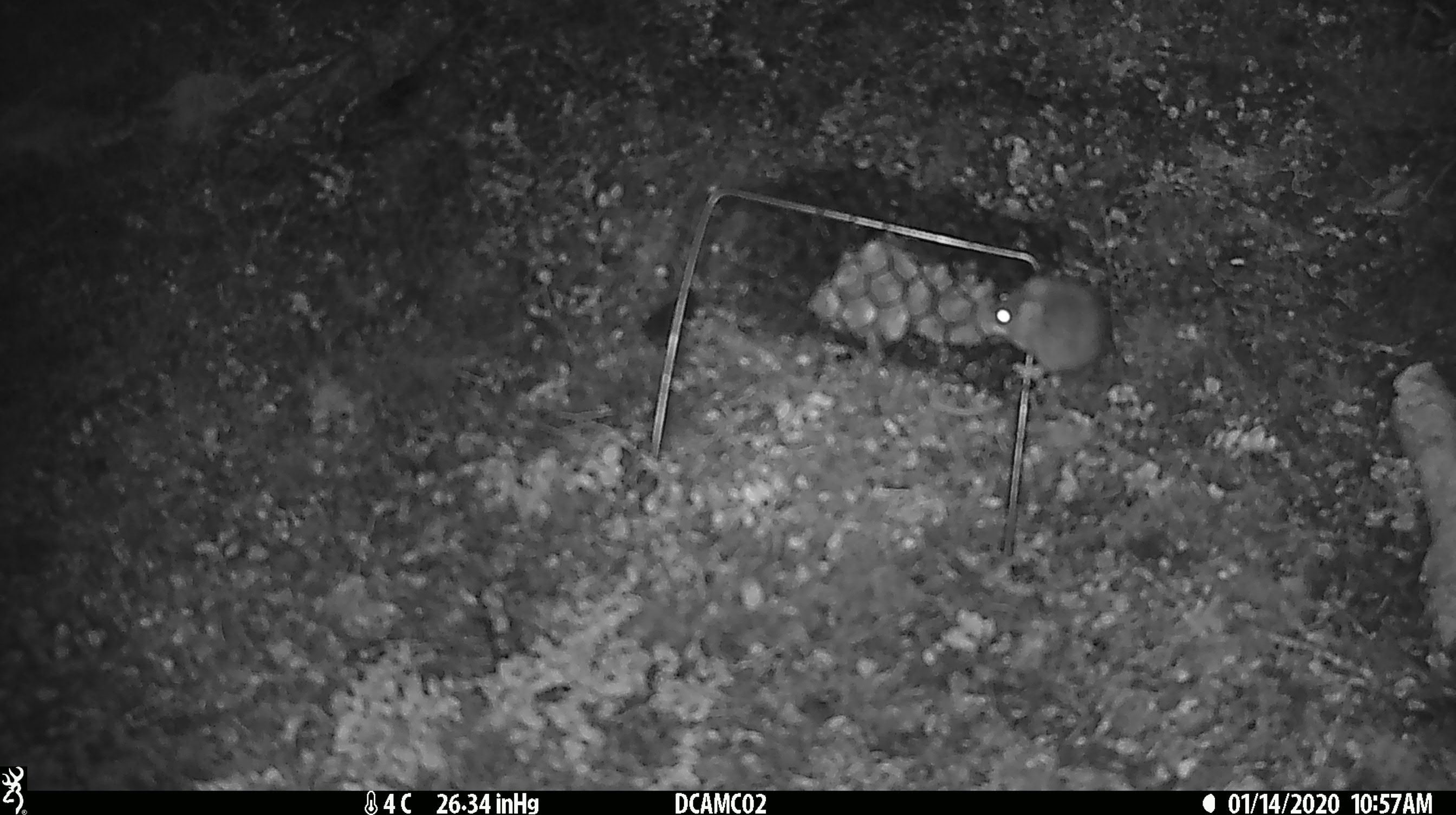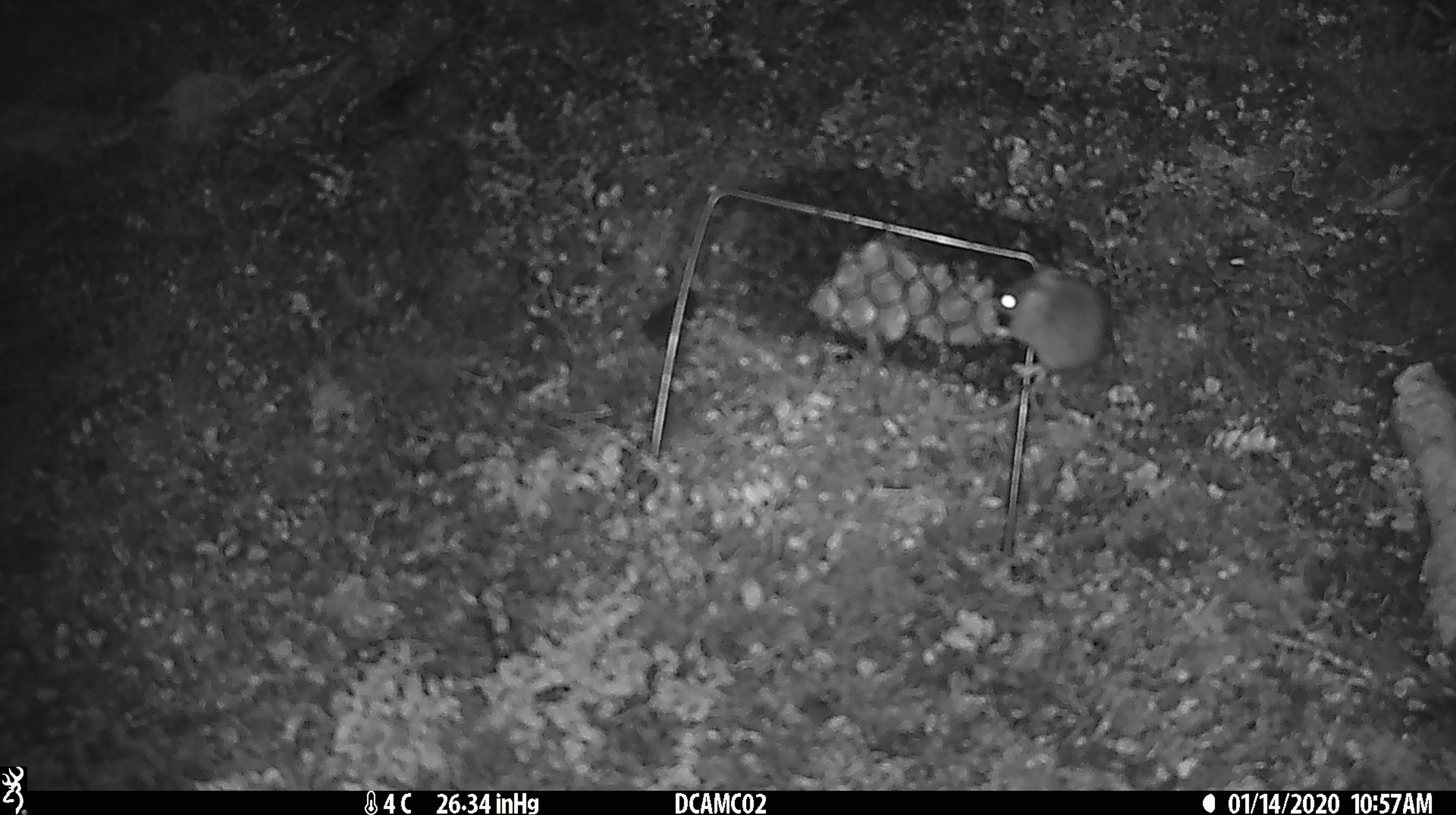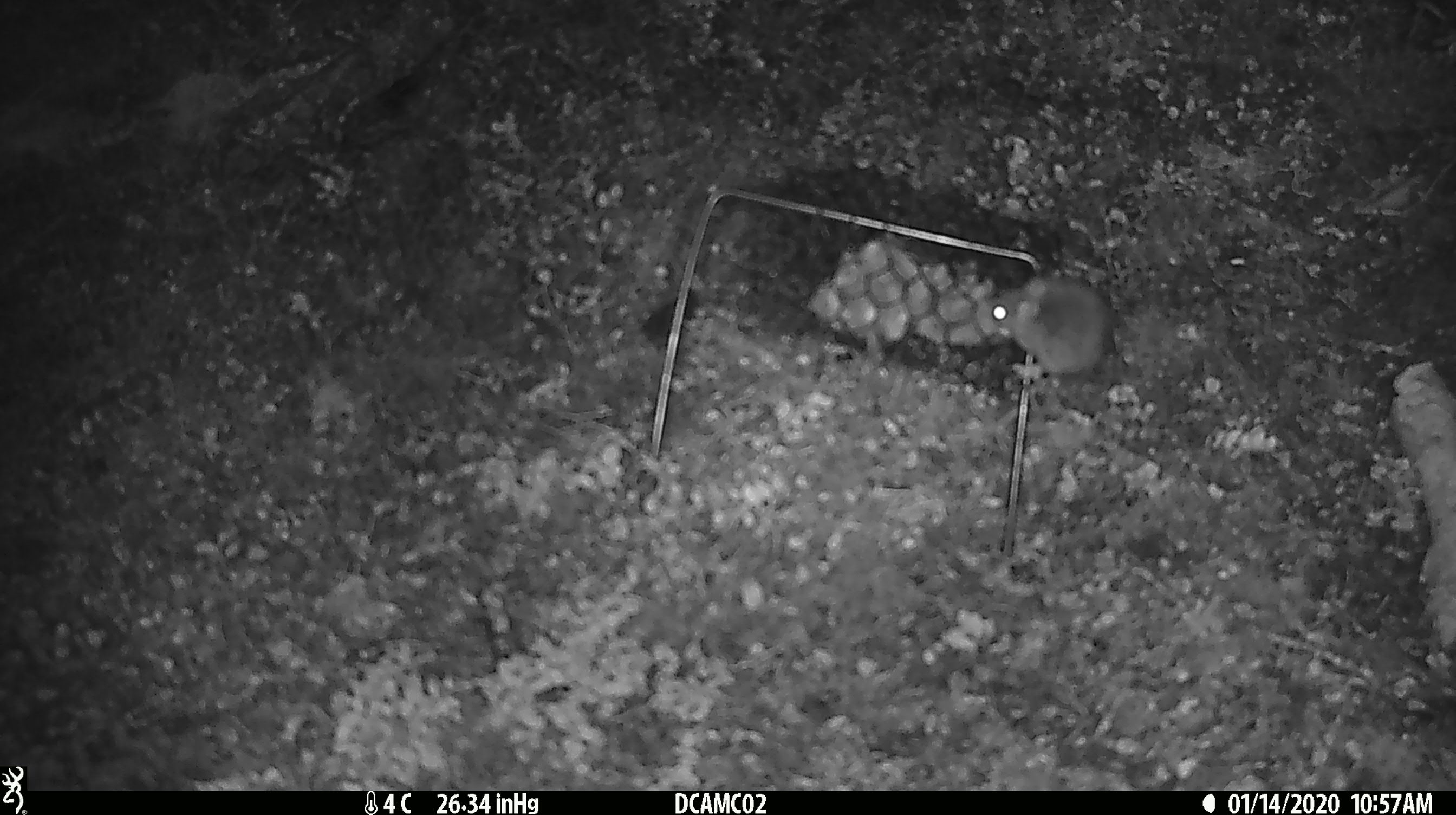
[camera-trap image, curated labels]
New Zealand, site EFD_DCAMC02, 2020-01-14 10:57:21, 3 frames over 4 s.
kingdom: Animalia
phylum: Chordata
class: Mammalia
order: Rodentia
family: Muridae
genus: Mus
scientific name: Mus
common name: mouse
Mouse (Mus).